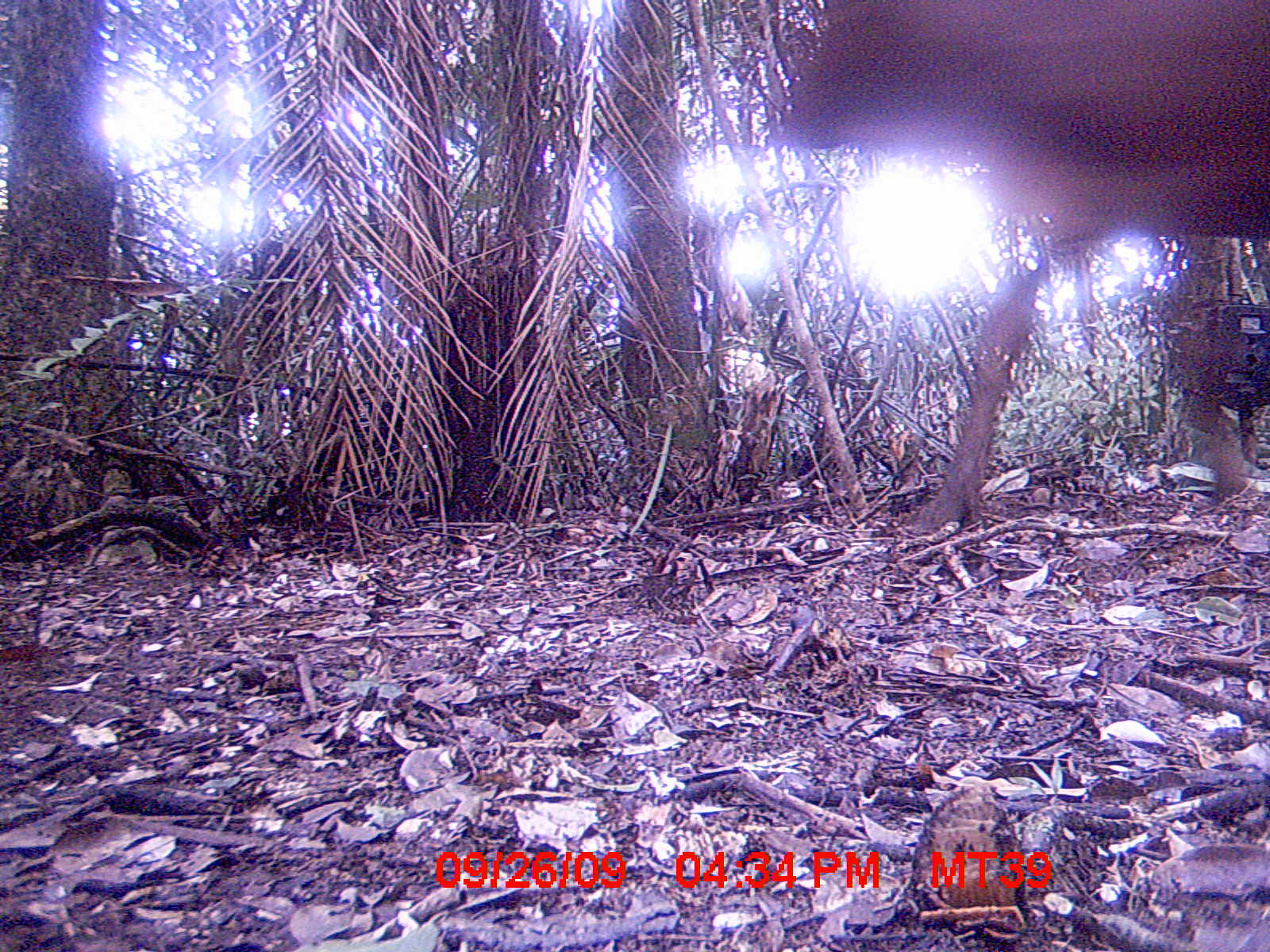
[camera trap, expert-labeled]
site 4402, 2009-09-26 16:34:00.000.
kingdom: Animalia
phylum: Chordata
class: Mammalia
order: Artiodactyla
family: Bovidae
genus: Bos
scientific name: Bos taurus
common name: domestic cattle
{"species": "Bos taurus (domestic cattle)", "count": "1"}